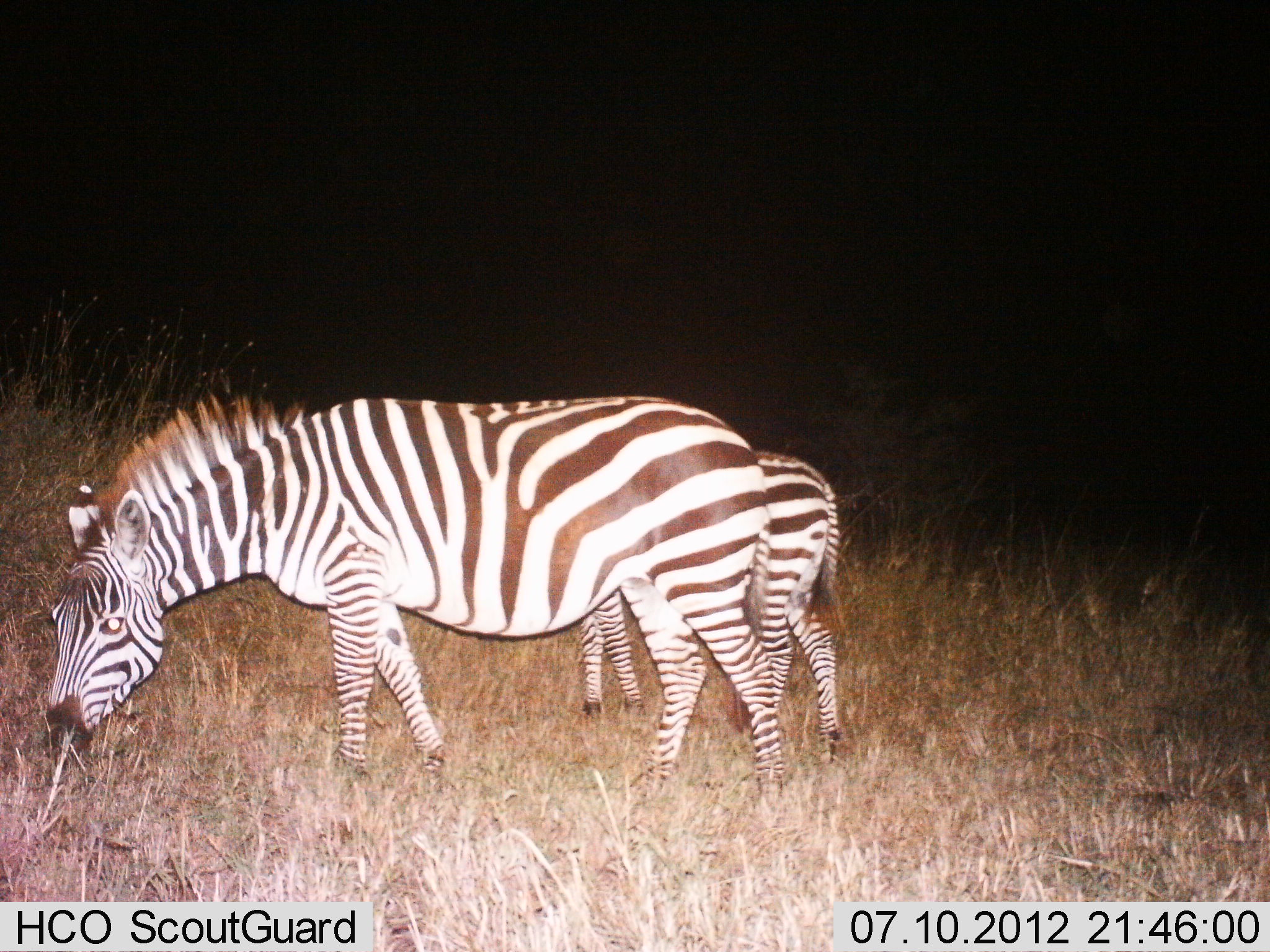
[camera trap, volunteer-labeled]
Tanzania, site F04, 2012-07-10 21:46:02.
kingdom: Animalia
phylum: Chordata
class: Mammalia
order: Perissodactyla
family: Equidae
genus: Equus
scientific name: Equus quagga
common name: plains zebra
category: zebra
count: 2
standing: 40%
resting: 0%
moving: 0%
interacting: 0%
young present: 60%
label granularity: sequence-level